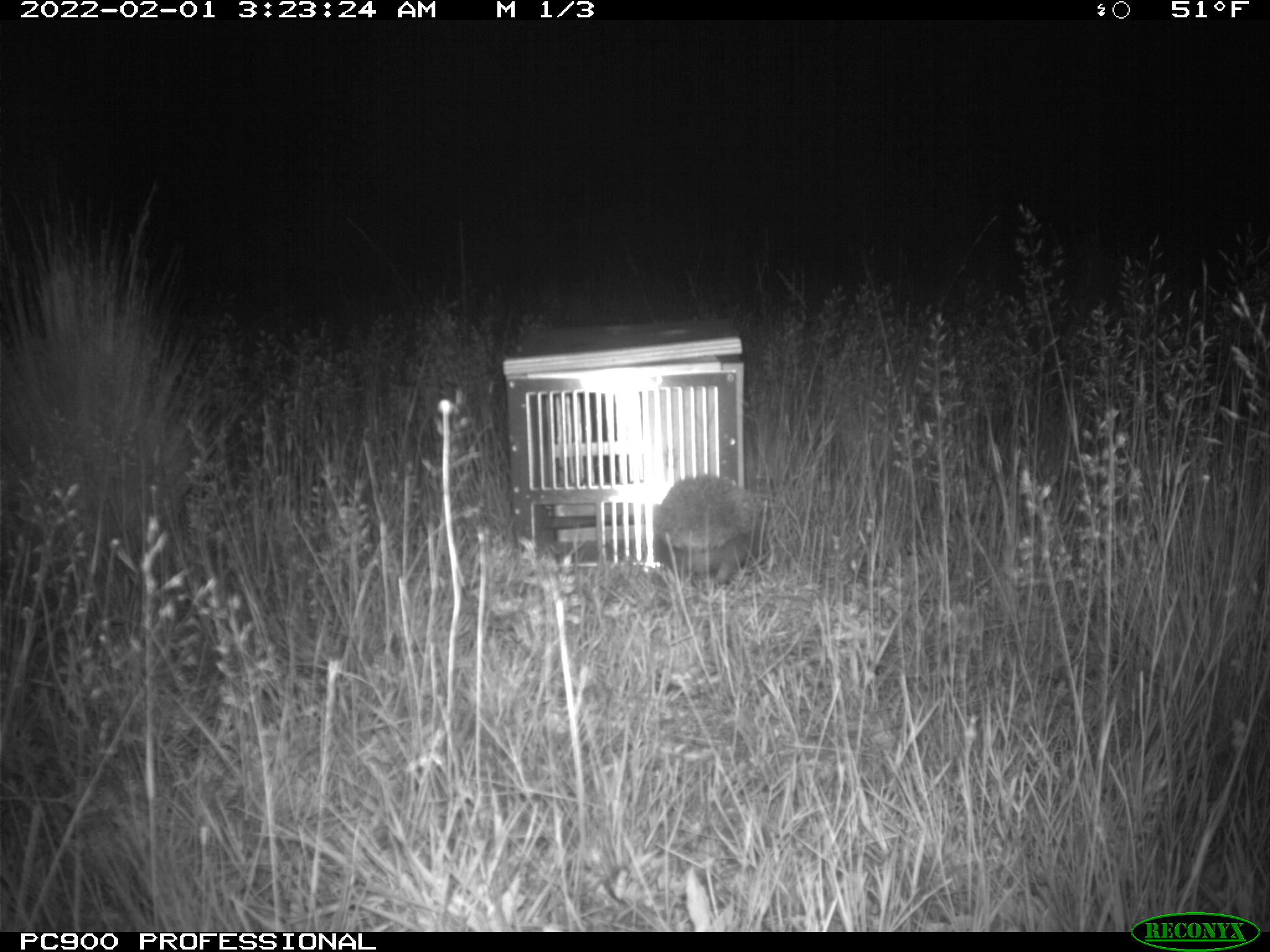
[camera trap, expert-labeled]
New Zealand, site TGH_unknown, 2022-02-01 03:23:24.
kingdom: Animalia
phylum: Chordata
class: Mammalia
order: Eulipotyphla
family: Erinaceidae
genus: Erinaceus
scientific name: Erinaceus europaeus europaeus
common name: european hedgehog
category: hedgehog